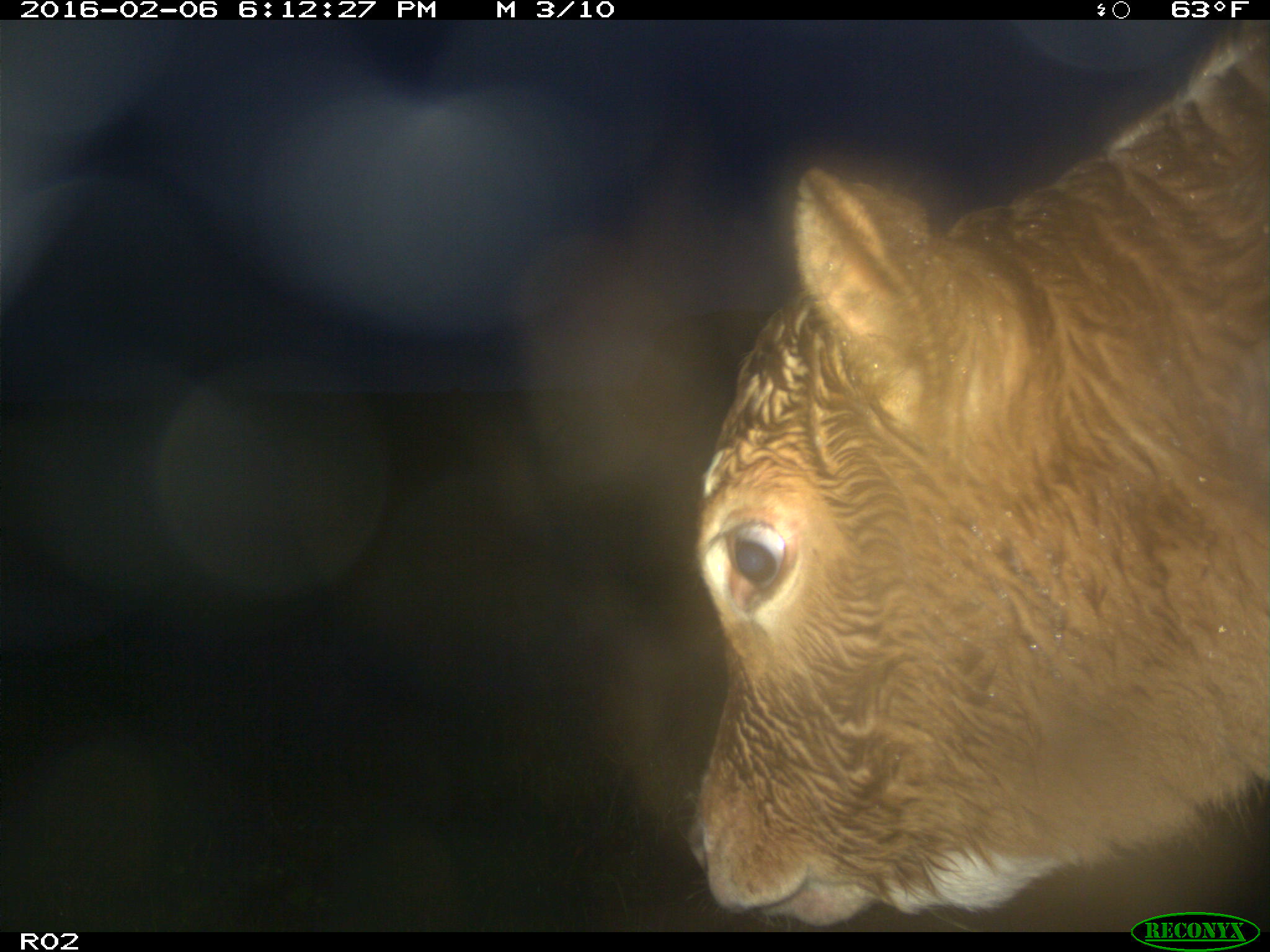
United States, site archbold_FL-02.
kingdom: Animalia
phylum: Chordata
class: Mammalia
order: Artiodactyla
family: Bovidae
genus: Bos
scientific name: Bos taurus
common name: domestic cow